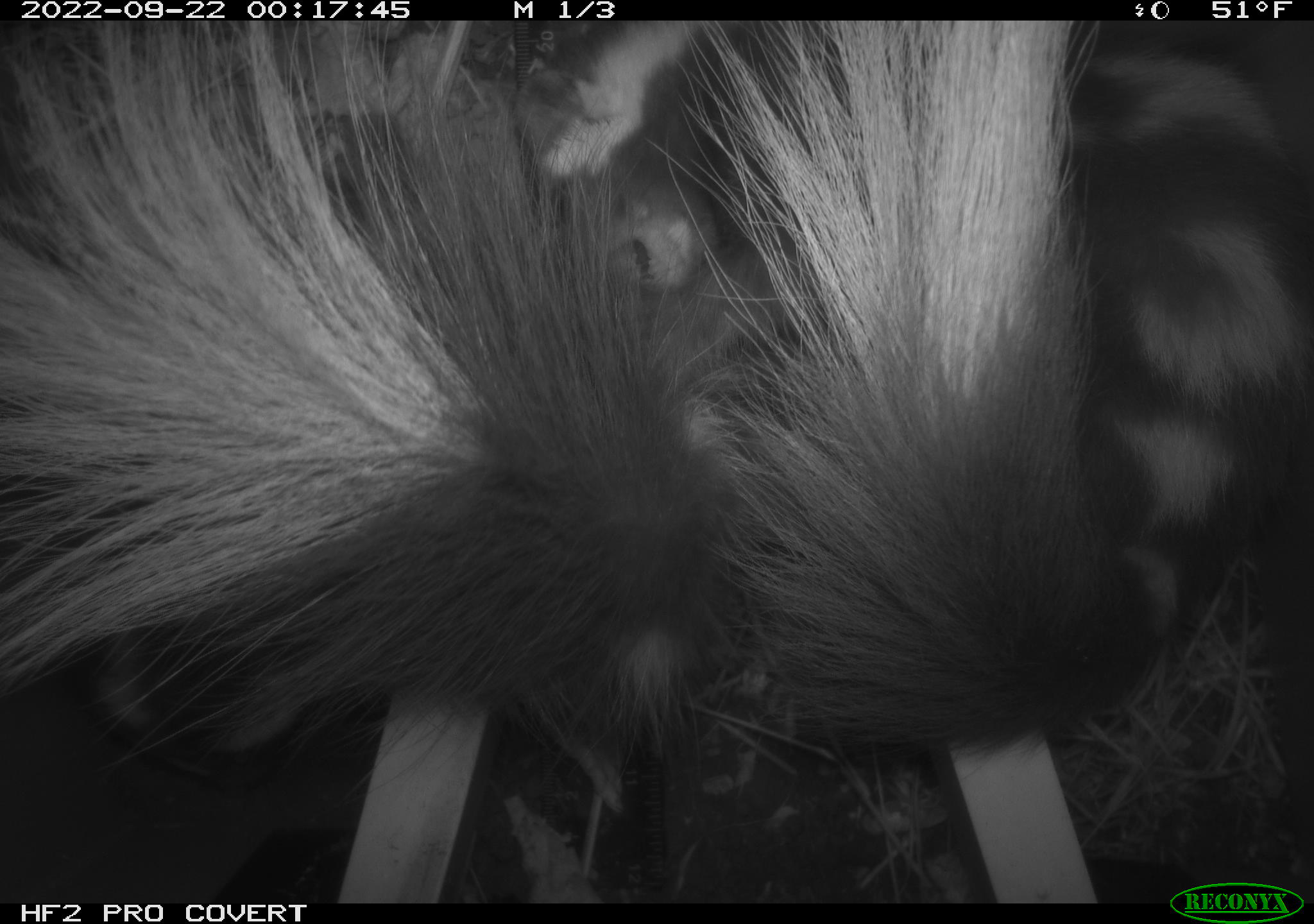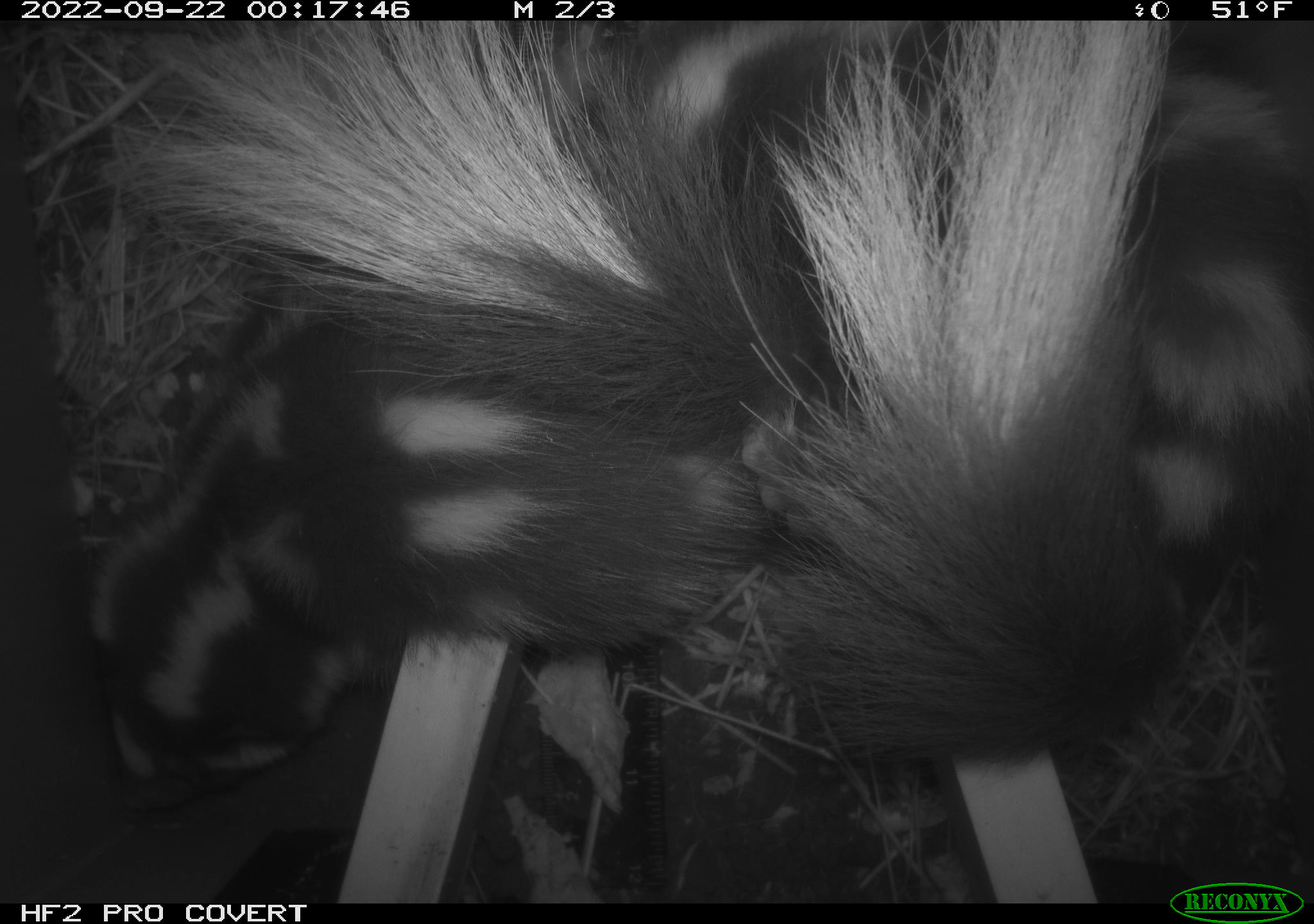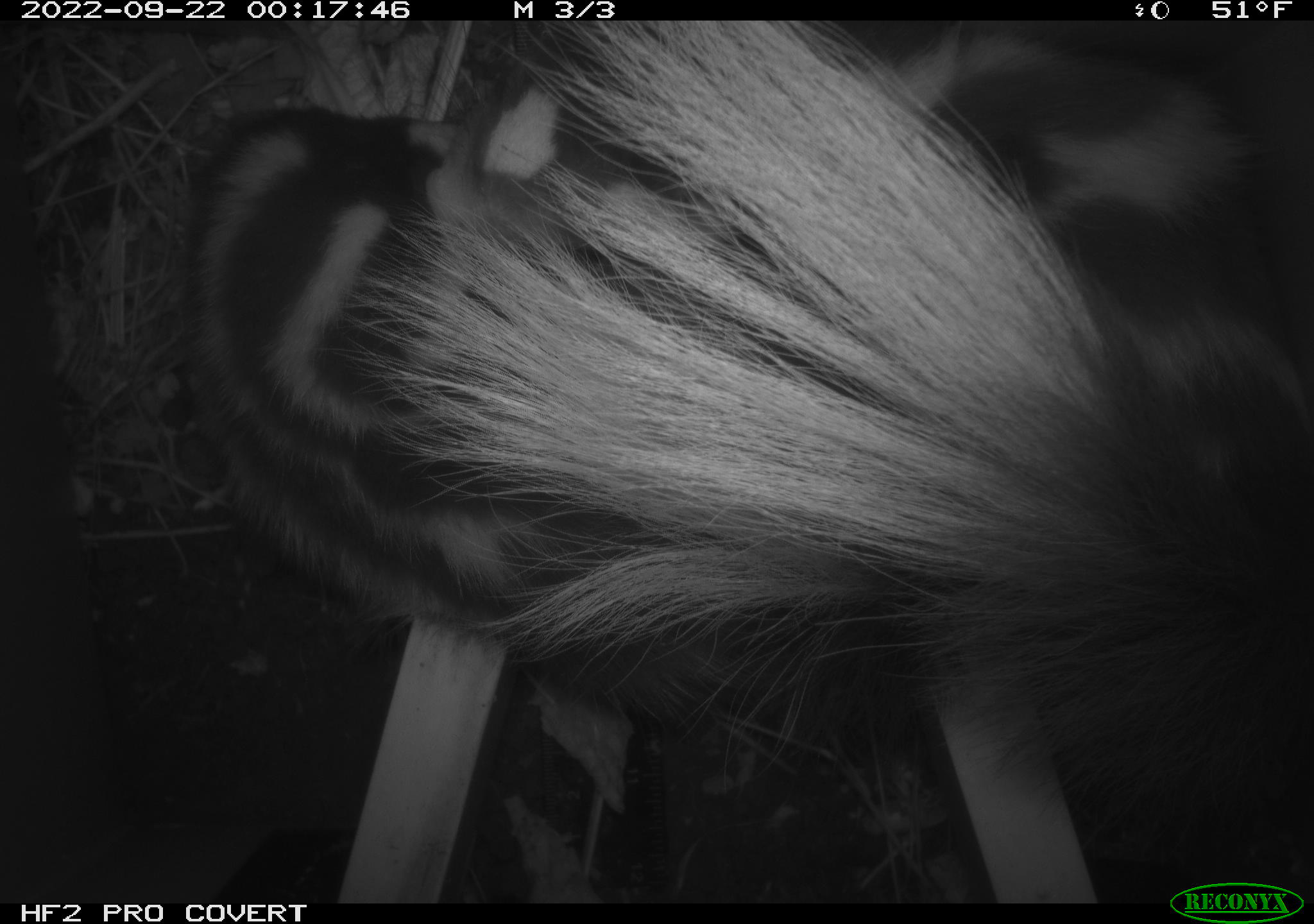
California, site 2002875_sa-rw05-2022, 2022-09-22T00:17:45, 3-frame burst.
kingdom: Animalia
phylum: Chordata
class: Mammalia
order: Carnivora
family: Mephitidae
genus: Spilogale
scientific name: Spilogale gracilis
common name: western spotted skunk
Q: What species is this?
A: Western spotted skunk (Spilogale gracilis).